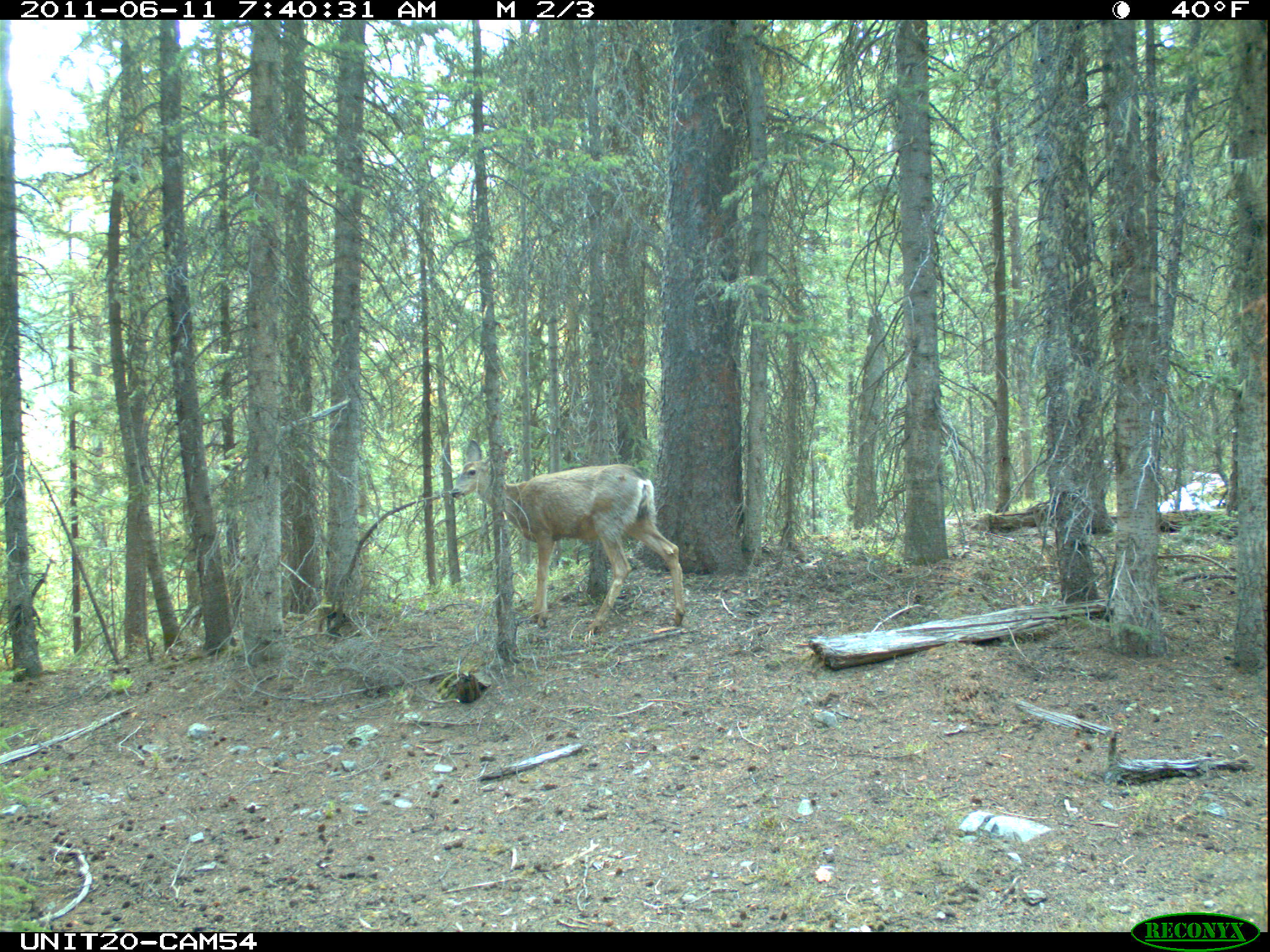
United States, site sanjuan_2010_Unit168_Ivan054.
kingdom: Animalia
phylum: Chordata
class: Mammalia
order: Artiodactyla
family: Cervidae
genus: Odocoileus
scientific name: Odocoileus hemionus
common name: mule deer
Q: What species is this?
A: Odocoileus hemionus (mule deer).